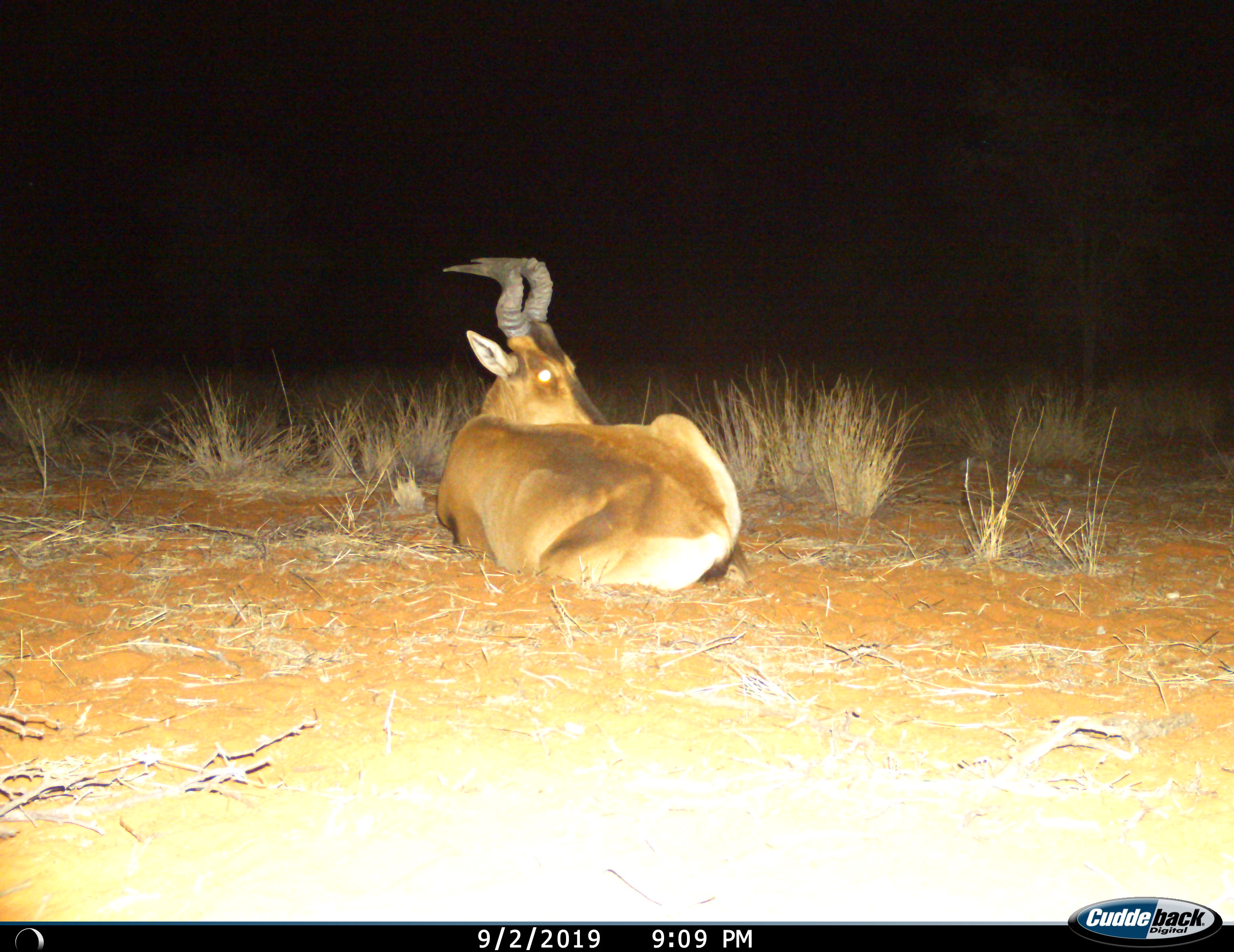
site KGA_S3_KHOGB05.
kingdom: Animalia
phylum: Chordata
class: Mammalia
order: Artiodactyla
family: Bovidae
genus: Alcelaphus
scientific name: Alcelaphus buselaphus caama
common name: red hartebeest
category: hartebeestred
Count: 1.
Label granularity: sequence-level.